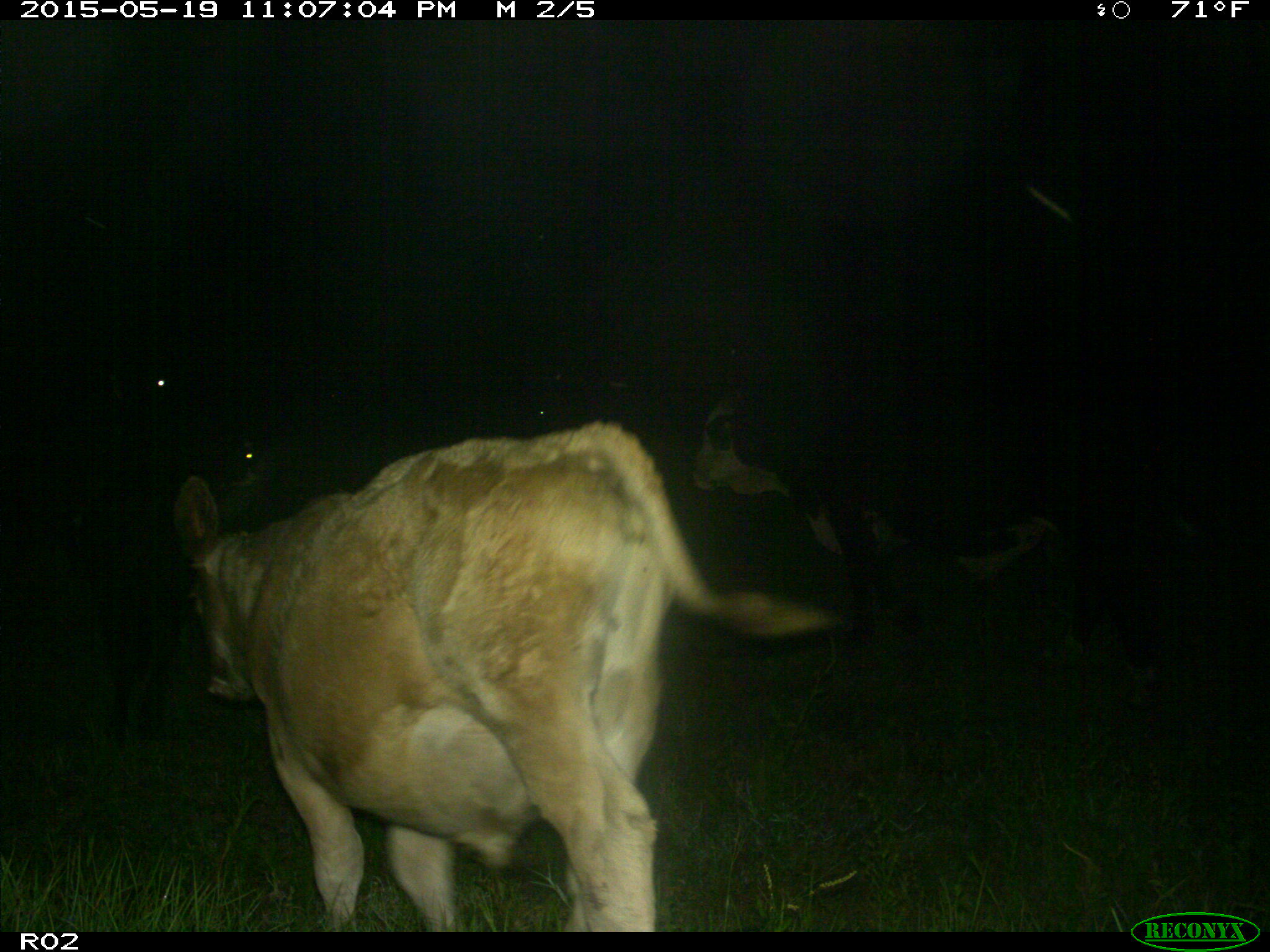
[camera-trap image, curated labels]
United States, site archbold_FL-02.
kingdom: Animalia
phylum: Chordata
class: Mammalia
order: Artiodactyla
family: Bovidae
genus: Bos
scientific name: Bos taurus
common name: domestic cow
Bos taurus (domestic cow).